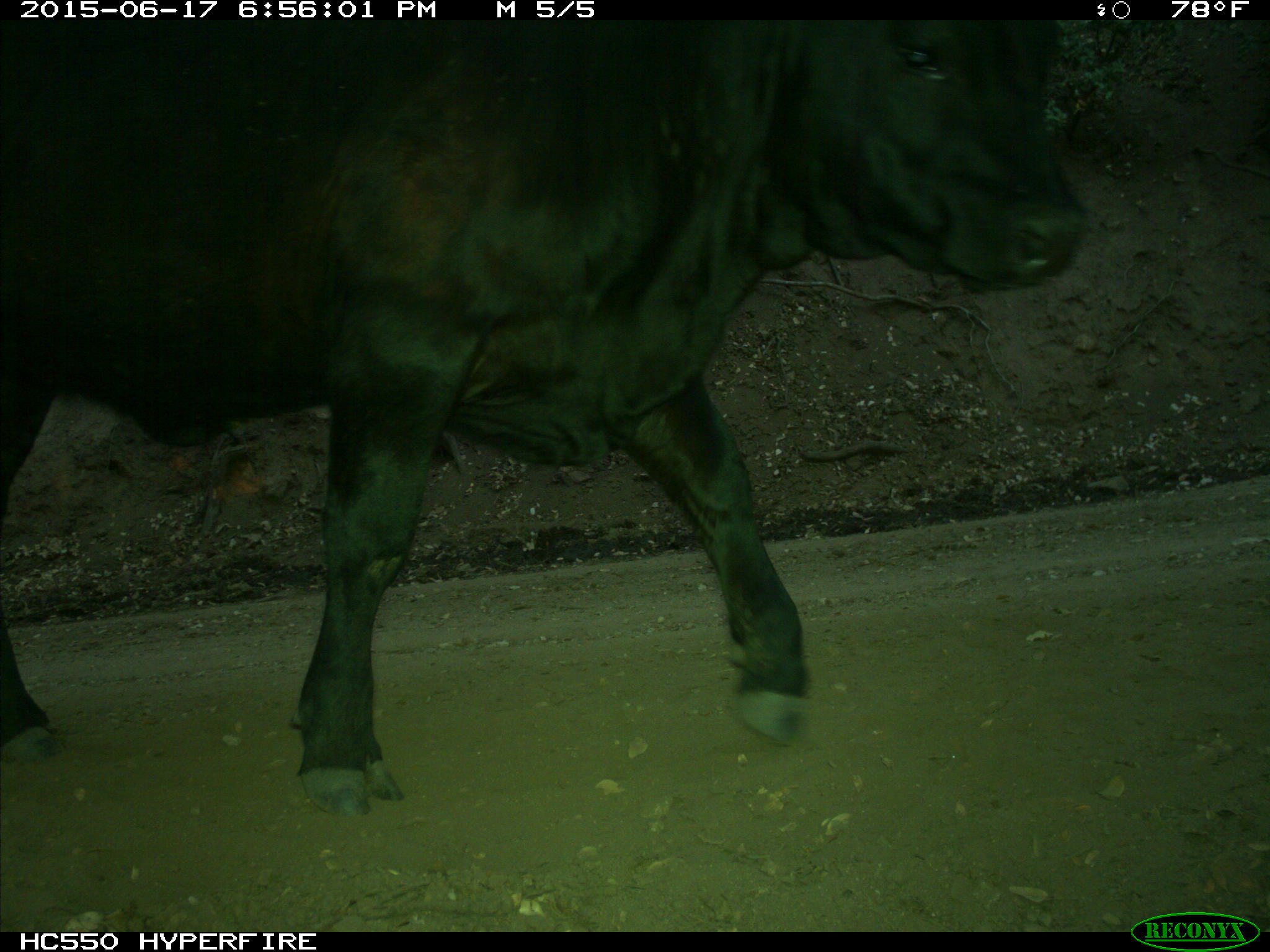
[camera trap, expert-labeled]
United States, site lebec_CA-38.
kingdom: Animalia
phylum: Chordata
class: Mammalia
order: Artiodactyla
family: Bovidae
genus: Bos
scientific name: Bos taurus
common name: domestic cow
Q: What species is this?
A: Bos taurus (domestic cow).